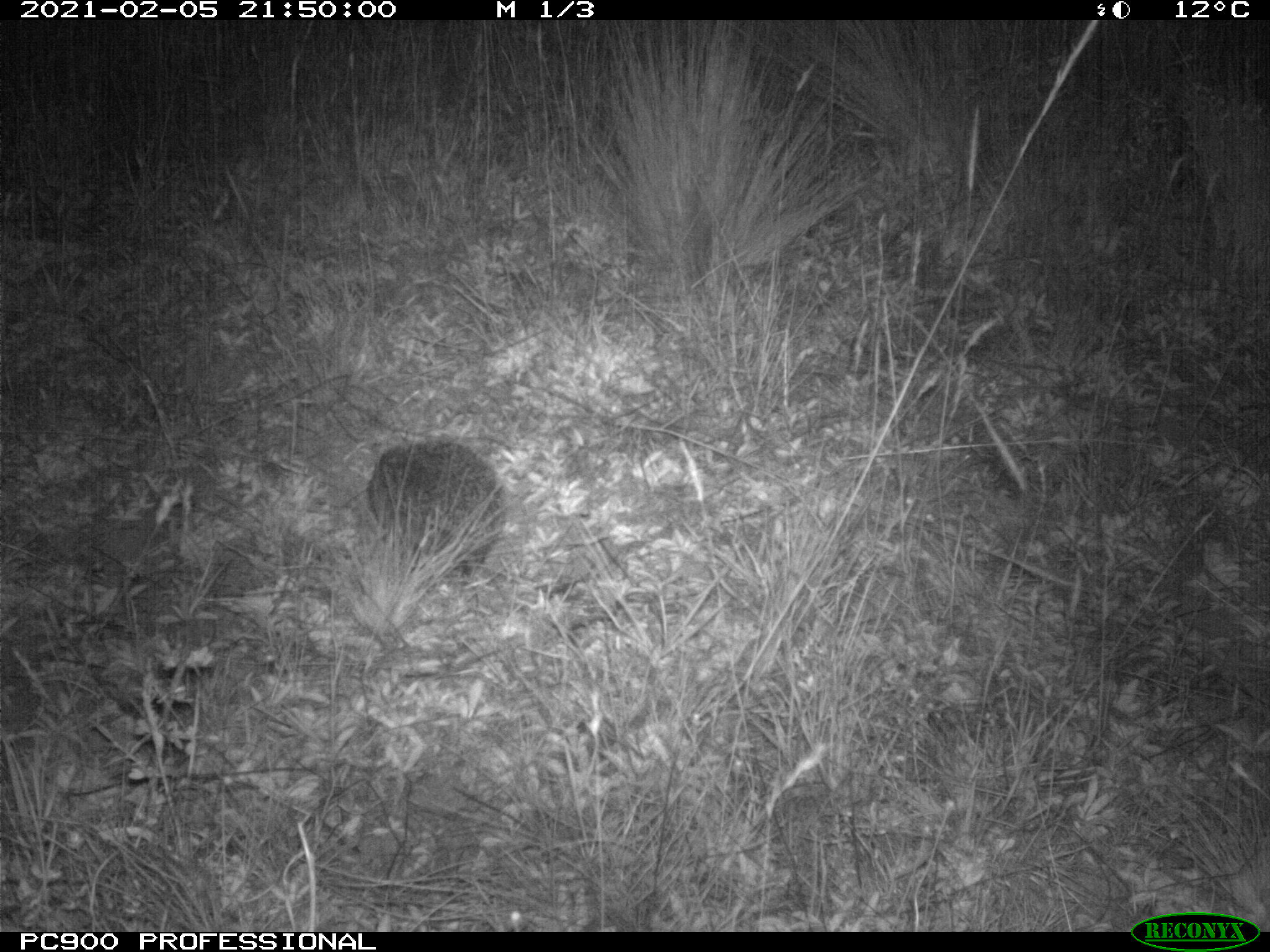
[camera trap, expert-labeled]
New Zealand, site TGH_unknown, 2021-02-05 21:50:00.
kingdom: Animalia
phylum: Chordata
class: Mammalia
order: Eulipotyphla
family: Erinaceidae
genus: Erinaceus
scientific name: Erinaceus europaeus europaeus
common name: european hedgehog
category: hedgehog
Hedgehog (european hedgehog) (Erinaceus europaeus europaeus).